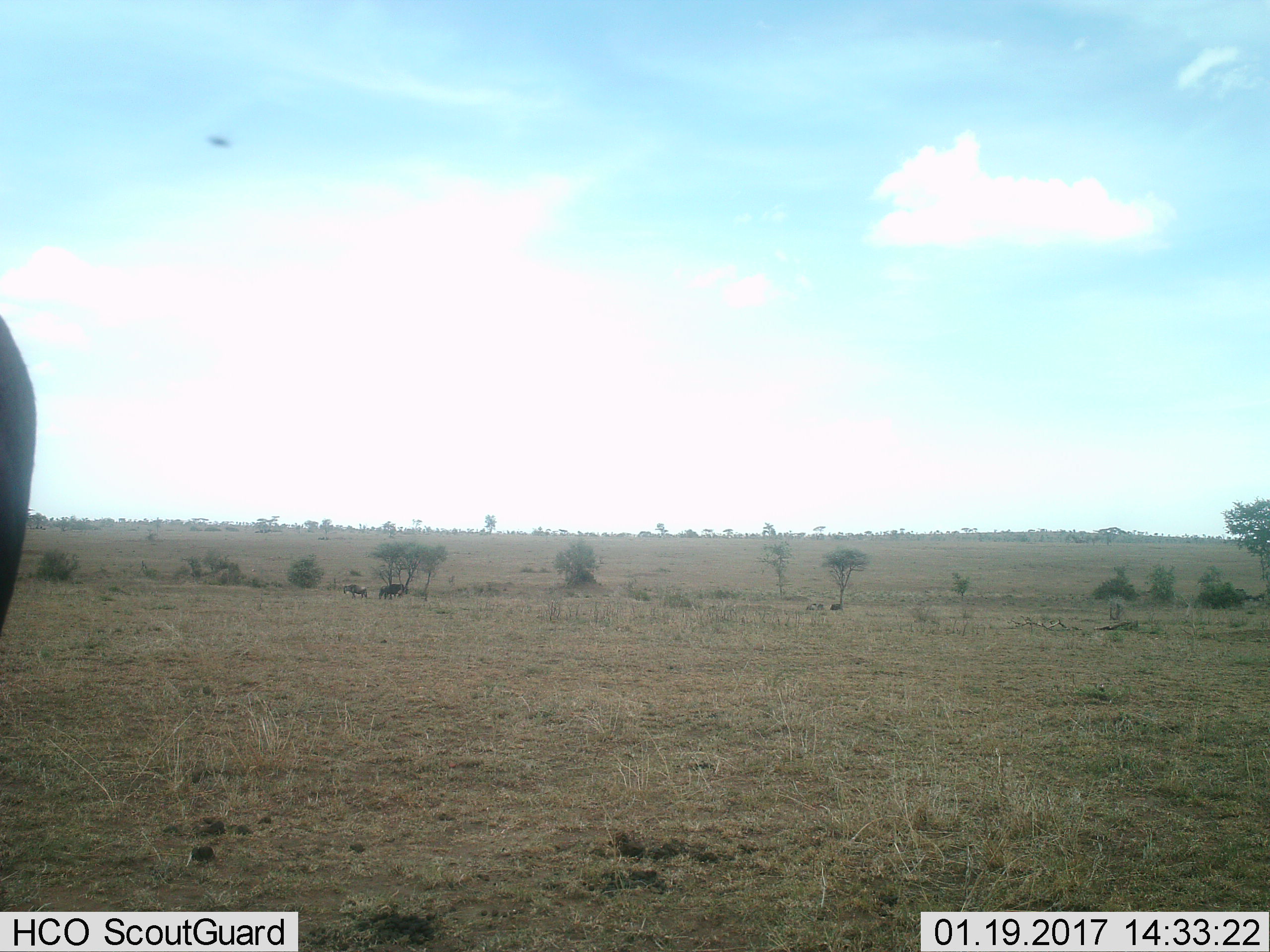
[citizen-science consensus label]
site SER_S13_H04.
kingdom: Animalia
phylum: Chordata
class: Mammalia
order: Artiodactyla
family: Bovidae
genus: Connochaetes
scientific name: Connochaetes taurinus taurinus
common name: blue wildebeest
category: wildebeestblue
Wildebeestblue (blue wildebeest) (Connochaetes taurinus taurinus), count 11-50. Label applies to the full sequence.